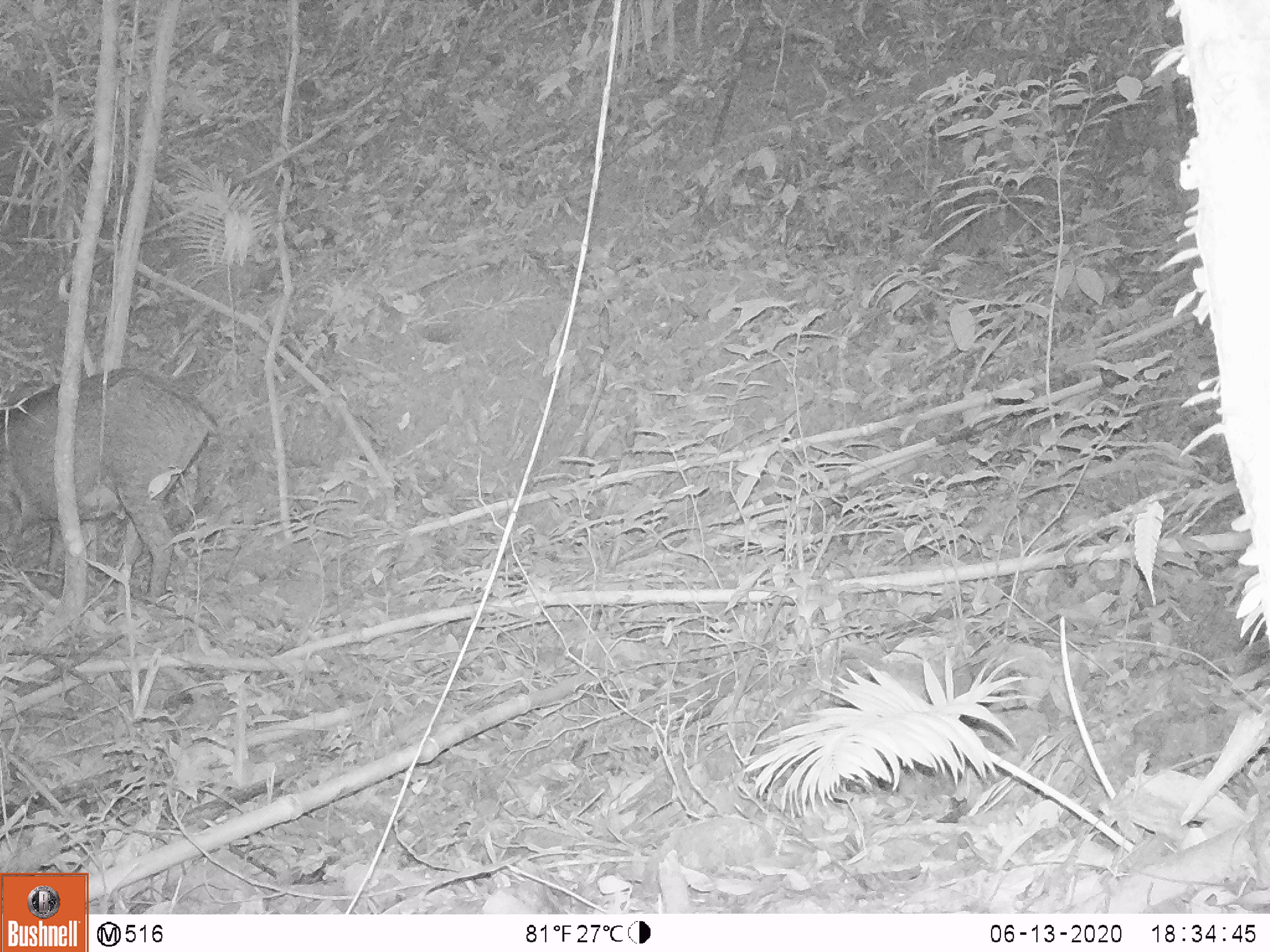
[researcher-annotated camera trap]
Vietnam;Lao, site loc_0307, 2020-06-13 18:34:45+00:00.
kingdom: Animalia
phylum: Chordata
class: Mammalia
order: Artiodactyla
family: Suidae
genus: Sus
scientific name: Sus scrofa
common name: eurasian wild pig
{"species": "eurasian wild pig (Sus scrofa)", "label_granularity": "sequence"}